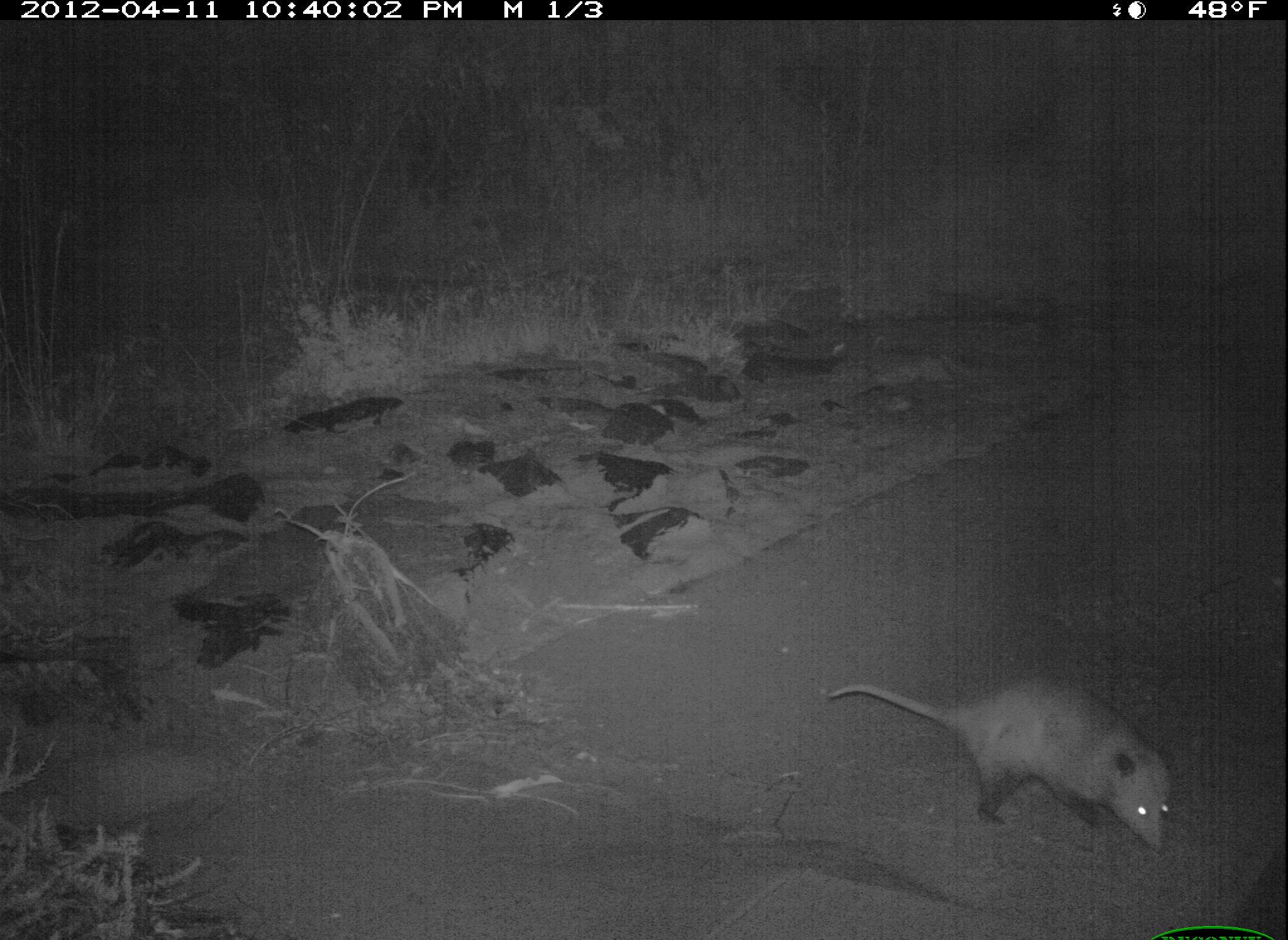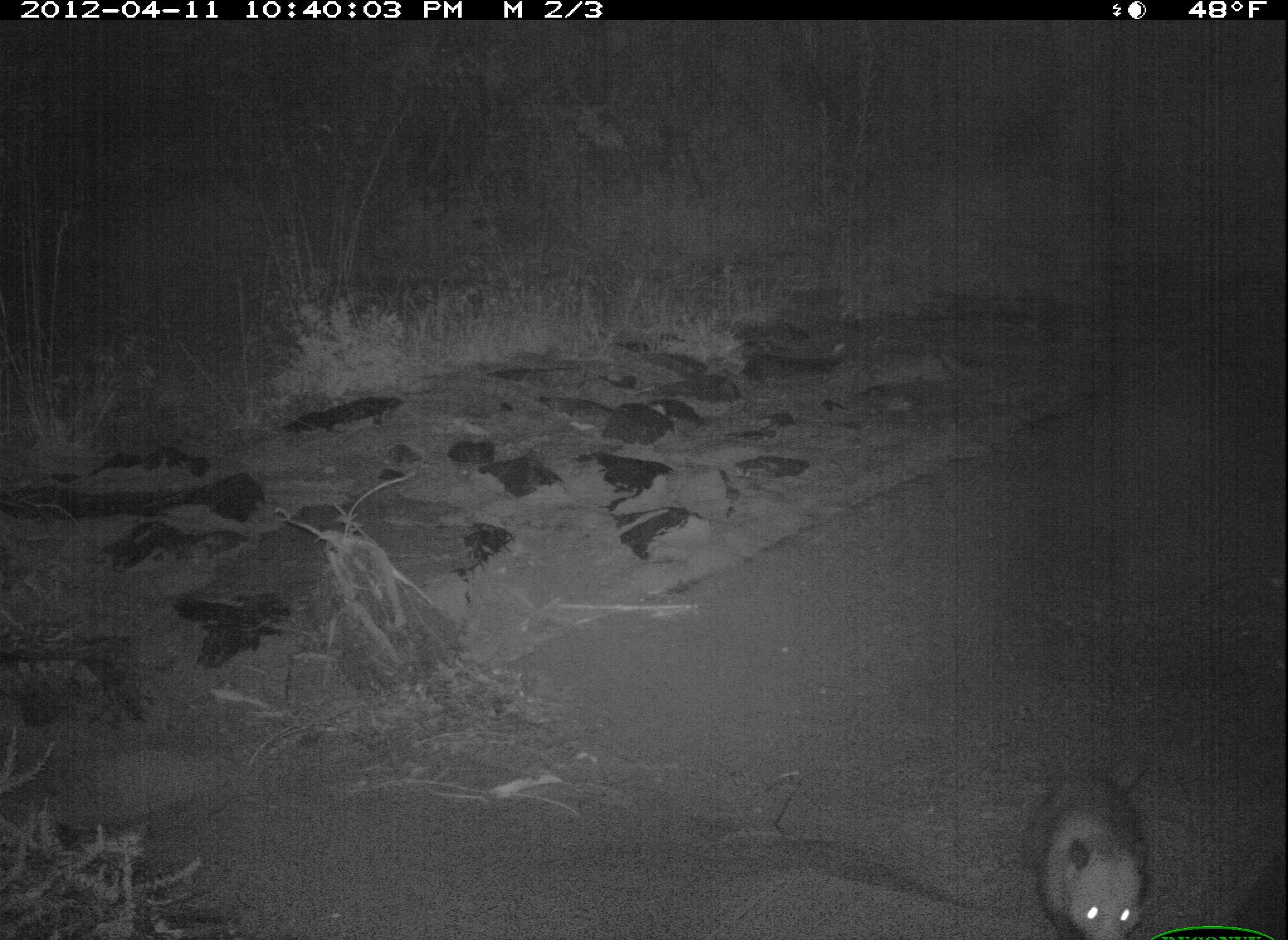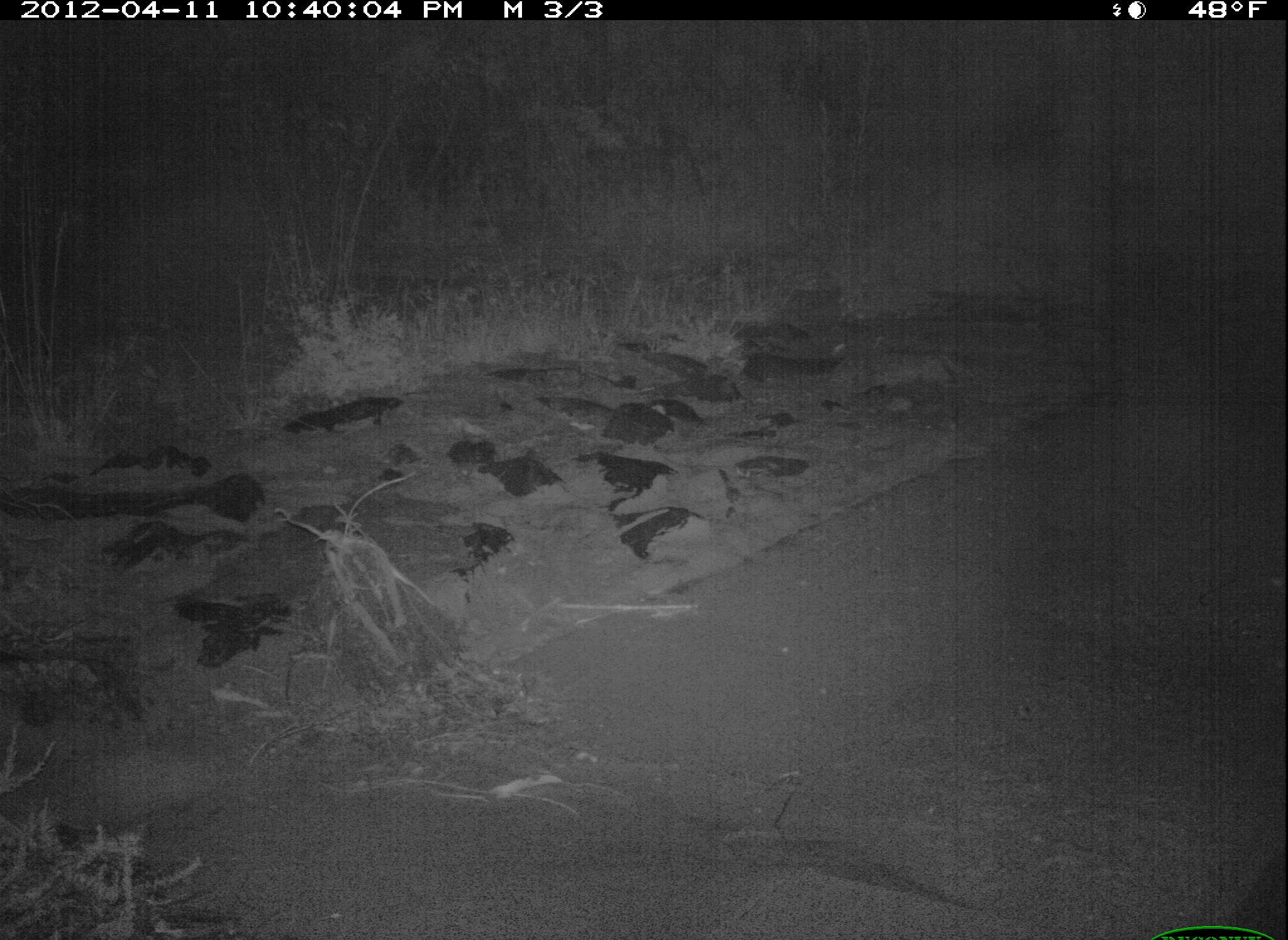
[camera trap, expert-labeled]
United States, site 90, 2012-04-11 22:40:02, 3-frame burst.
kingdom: Animalia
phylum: Chordata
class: Mammalia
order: Didelphimorphia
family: Didelphidae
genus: Didelphis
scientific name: Didelphis virginiana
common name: virginia opossum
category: opossum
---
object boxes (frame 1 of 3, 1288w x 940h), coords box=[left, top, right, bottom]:
opossum: box=[807, 660, 1206, 875]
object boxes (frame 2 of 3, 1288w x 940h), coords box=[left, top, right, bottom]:
opossum: box=[1005, 752, 1180, 940]